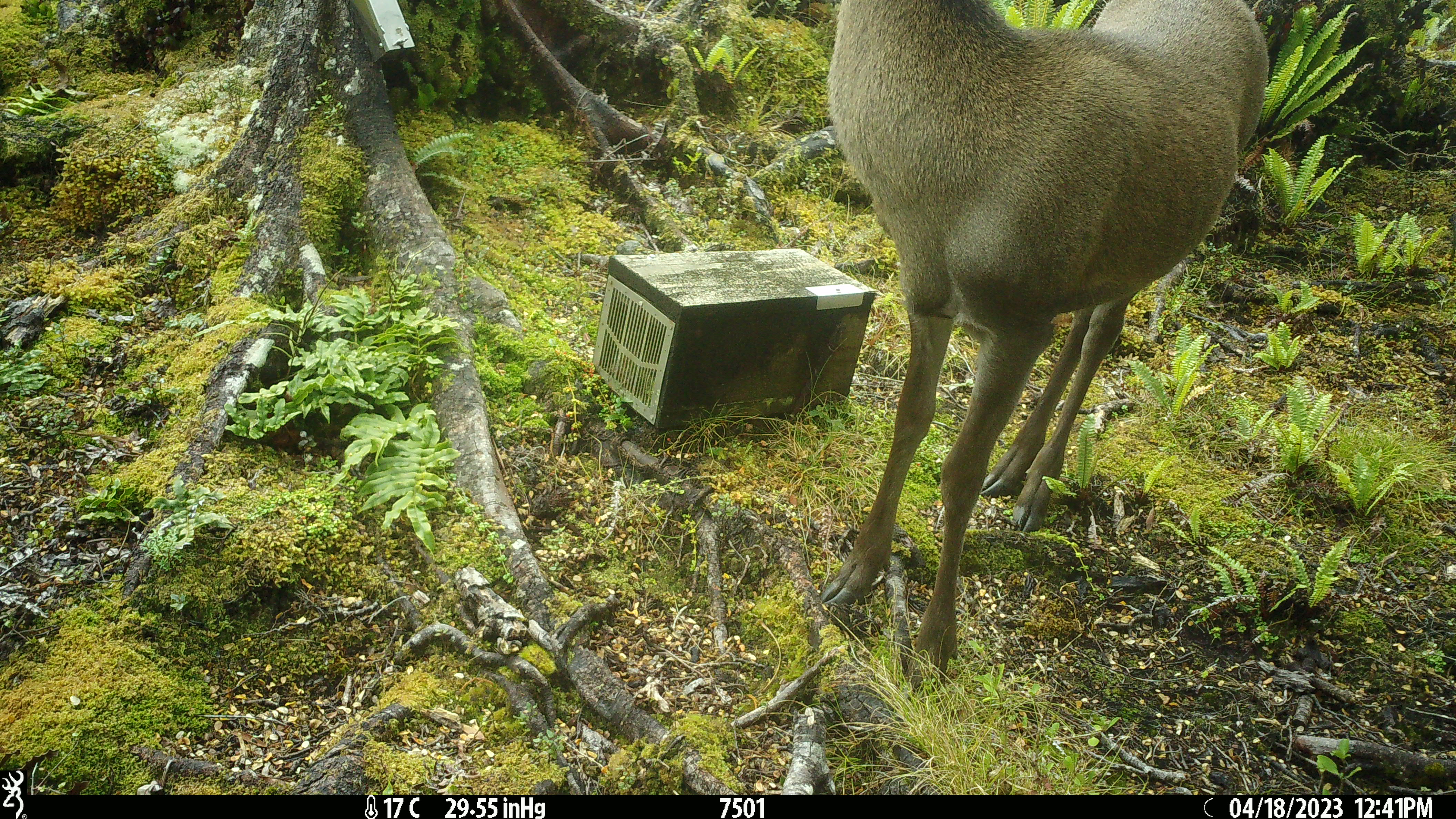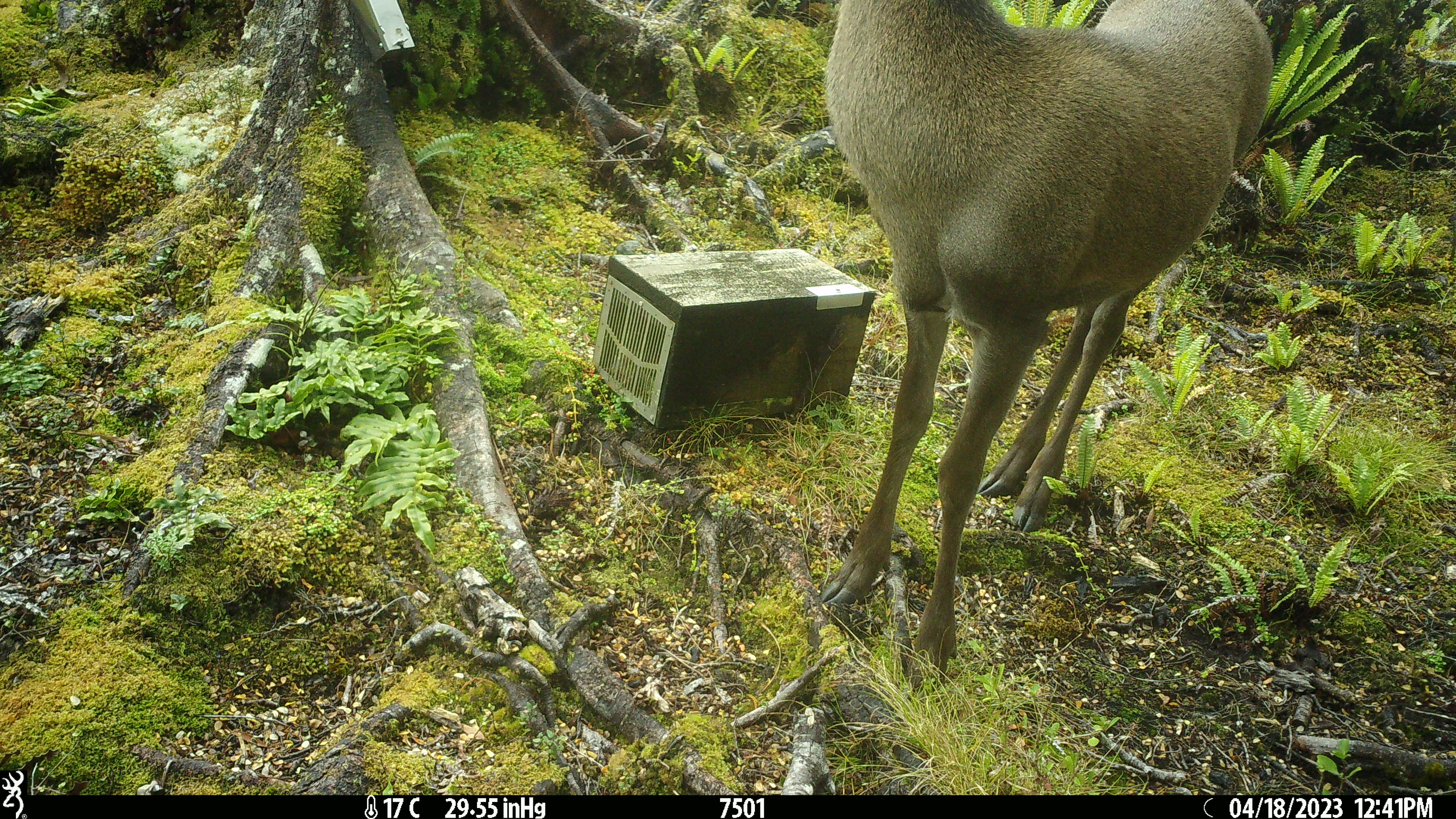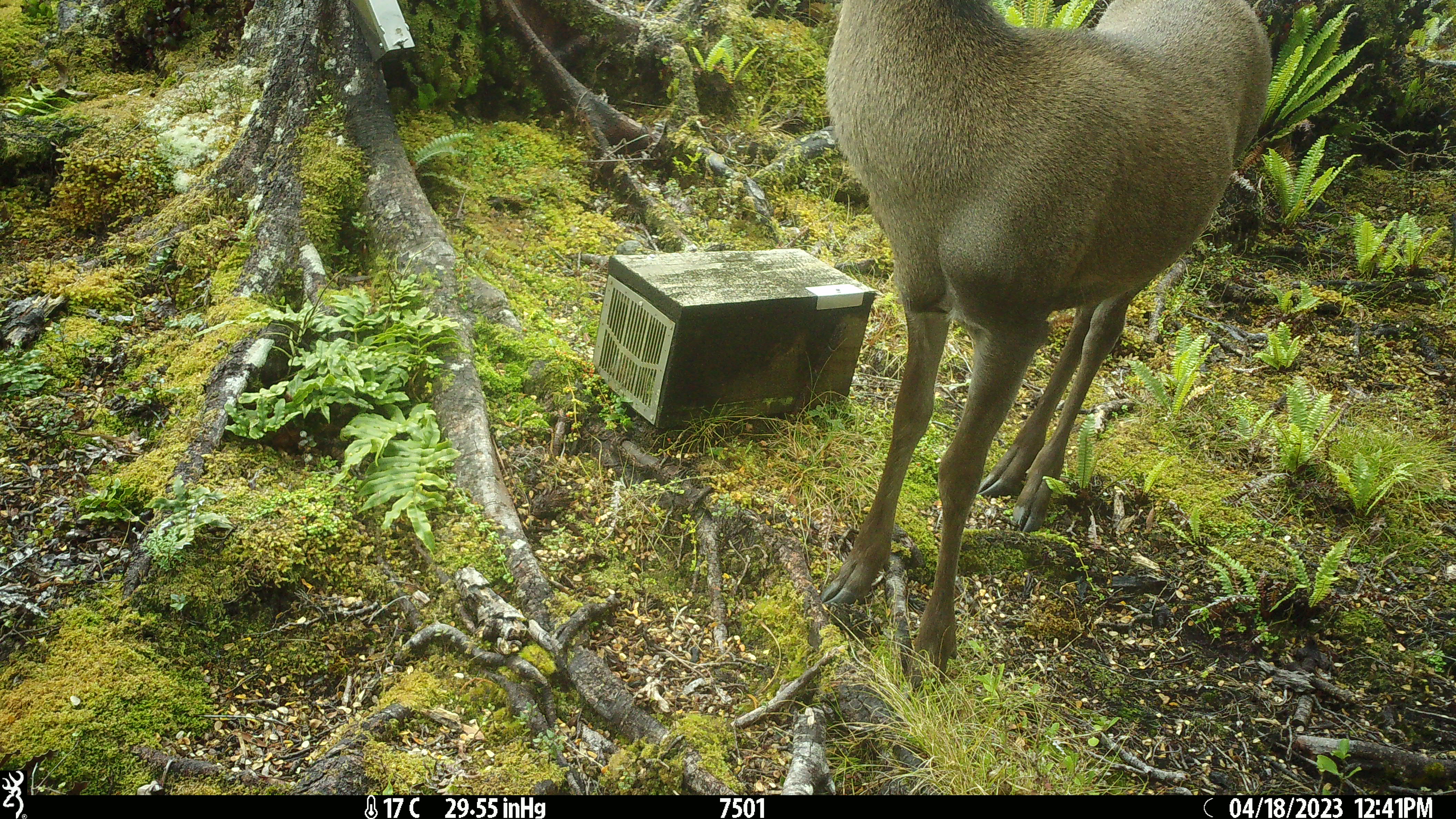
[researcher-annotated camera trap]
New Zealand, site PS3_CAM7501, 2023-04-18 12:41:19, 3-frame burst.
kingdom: Animalia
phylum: Chordata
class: Mammalia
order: Artiodactyla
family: Cervidae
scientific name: Cervidae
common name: deer